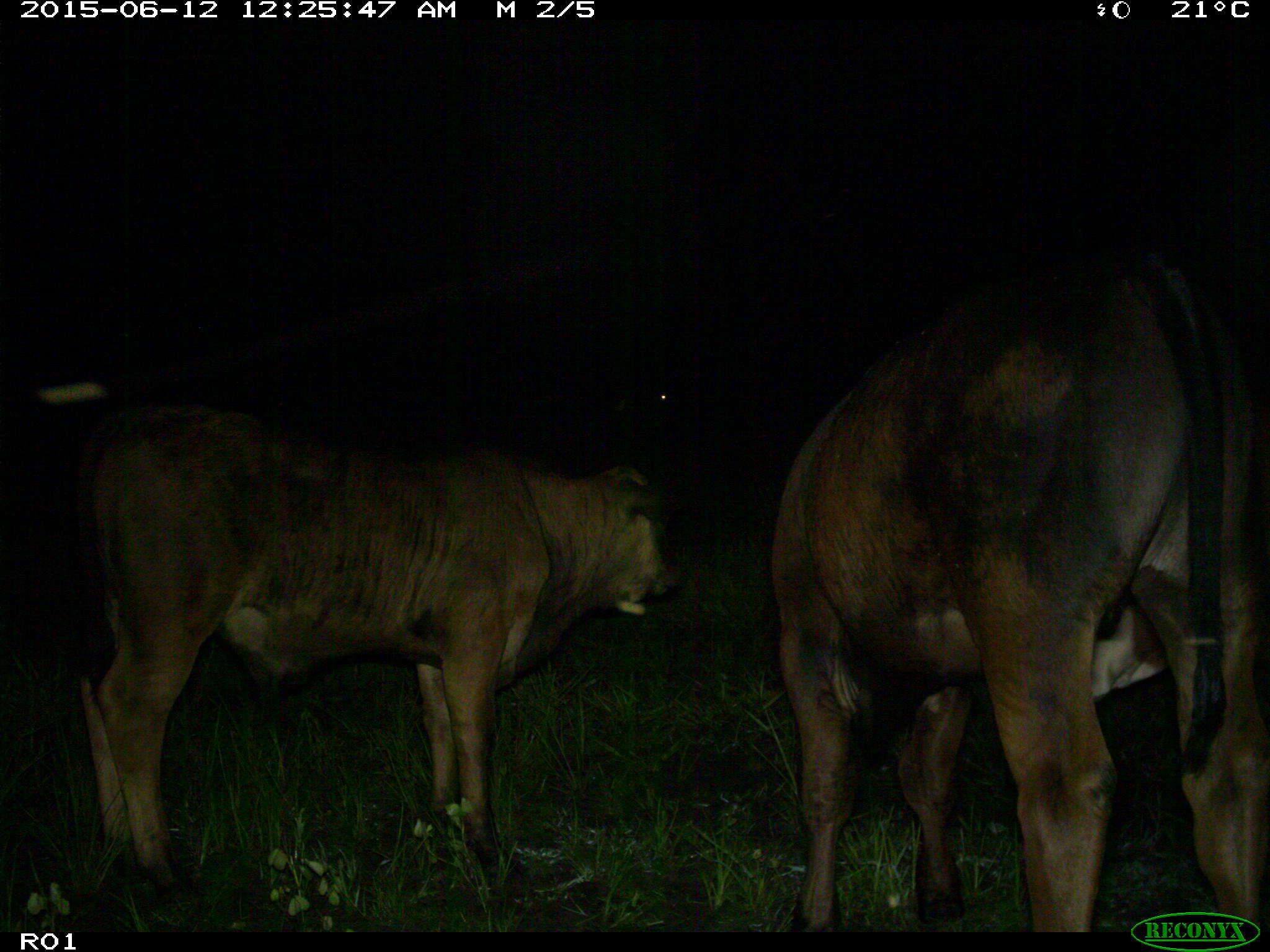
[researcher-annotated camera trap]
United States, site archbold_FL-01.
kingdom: Animalia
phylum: Chordata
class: Mammalia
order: Artiodactyla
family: Bovidae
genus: Bos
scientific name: Bos taurus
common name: domestic cow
Bos taurus (domestic cow).